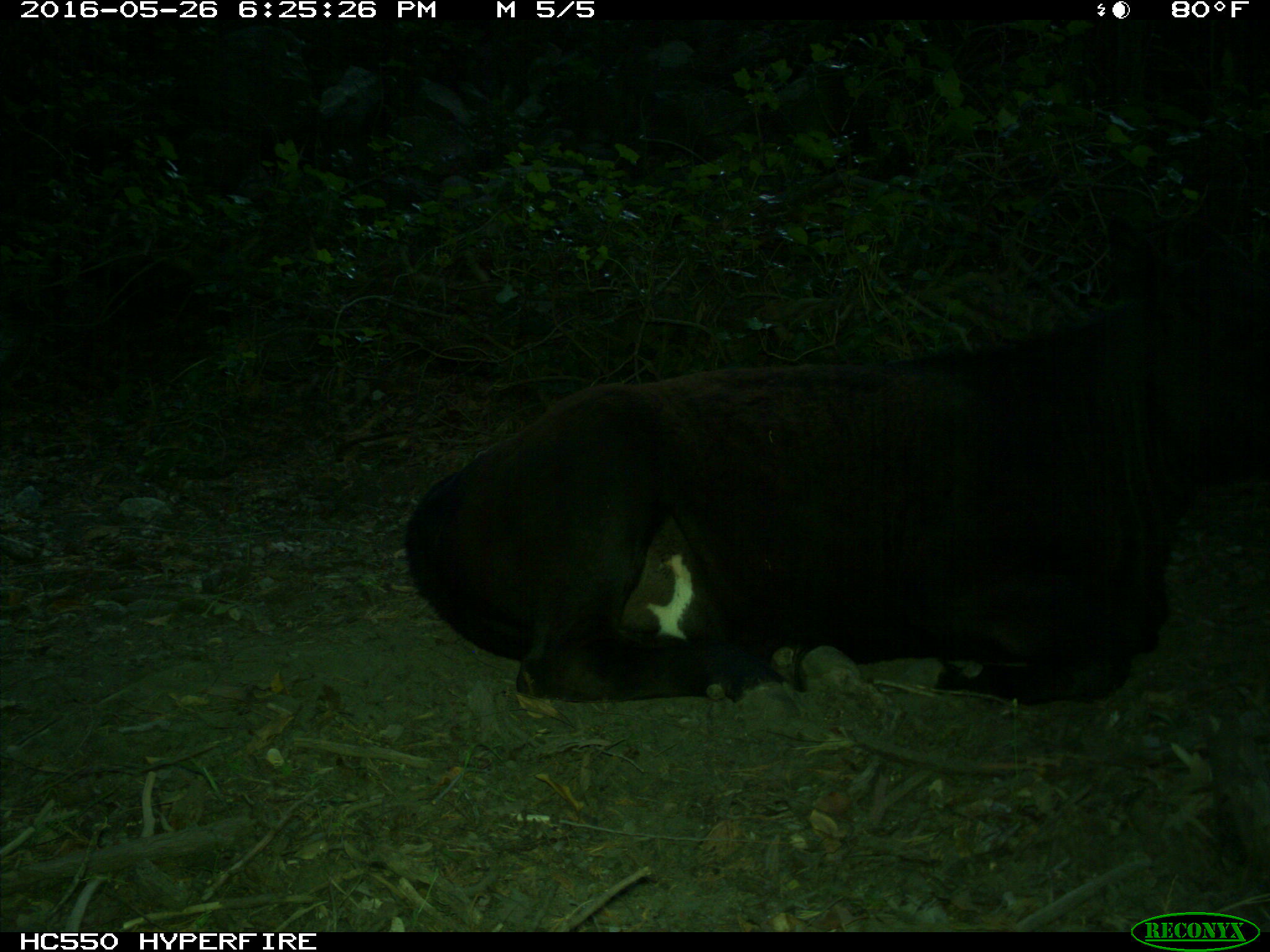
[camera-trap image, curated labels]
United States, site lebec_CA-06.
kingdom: Animalia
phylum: Chordata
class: Mammalia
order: Artiodactyla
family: Bovidae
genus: Bos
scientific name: Bos taurus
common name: domestic cow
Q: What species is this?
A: Bos taurus (domestic cow).